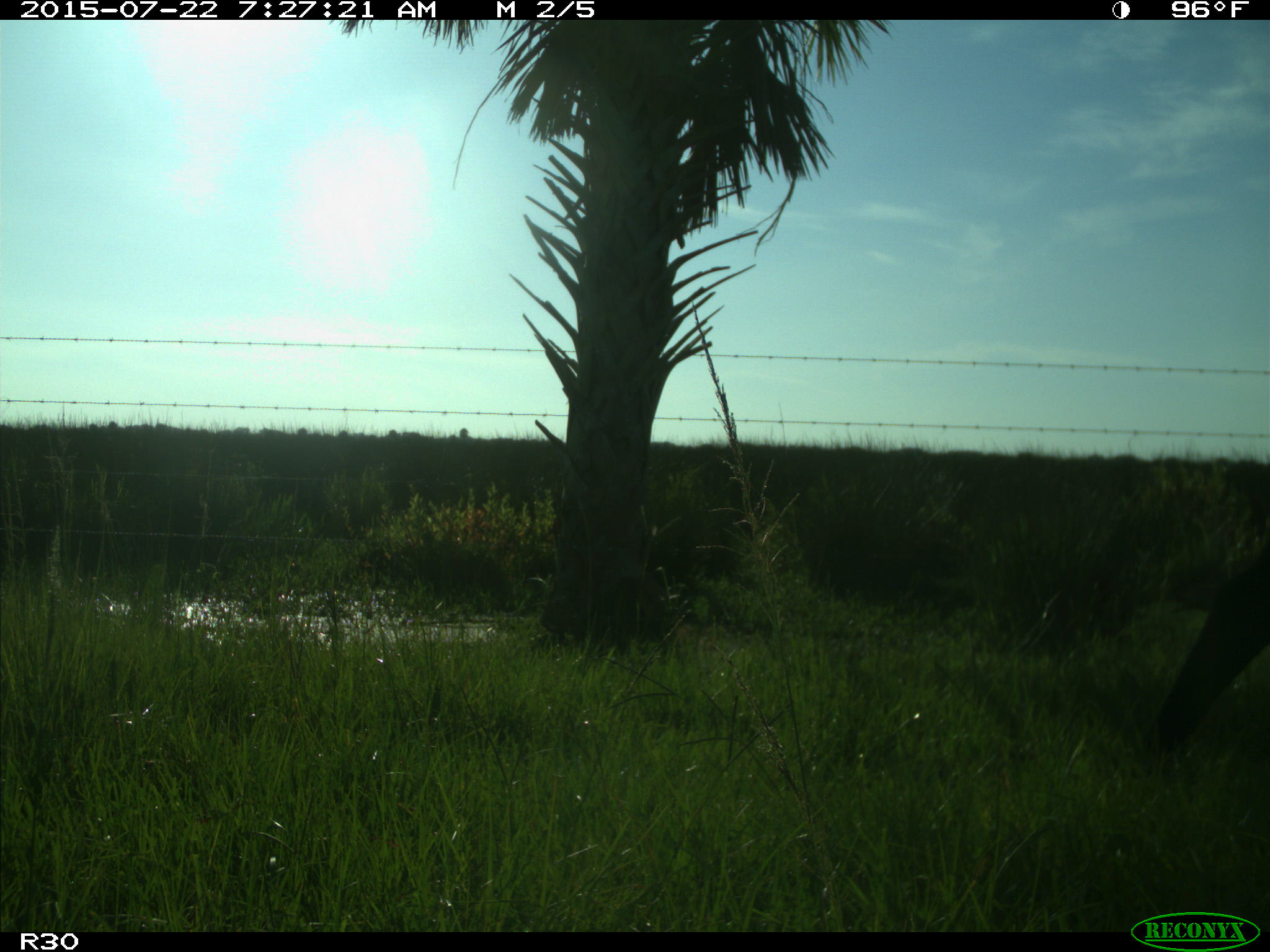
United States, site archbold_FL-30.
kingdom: Animalia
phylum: Chordata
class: Mammalia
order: Artiodactyla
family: Bovidae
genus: Bos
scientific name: Bos taurus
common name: domestic cow